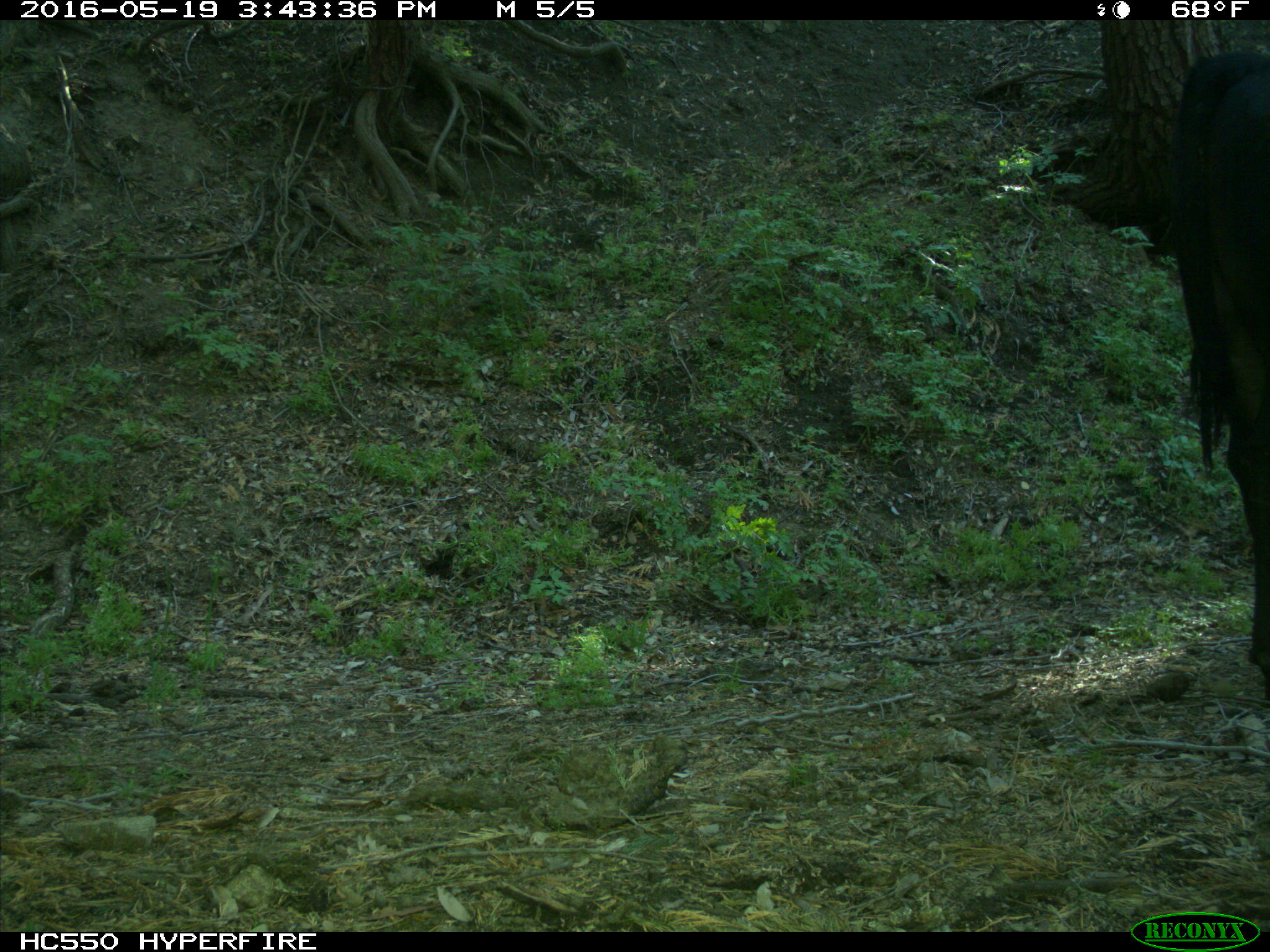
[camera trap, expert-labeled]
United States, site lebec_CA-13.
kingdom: Animalia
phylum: Chordata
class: Mammalia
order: Artiodactyla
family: Bovidae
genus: Bos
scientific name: Bos taurus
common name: domestic cow